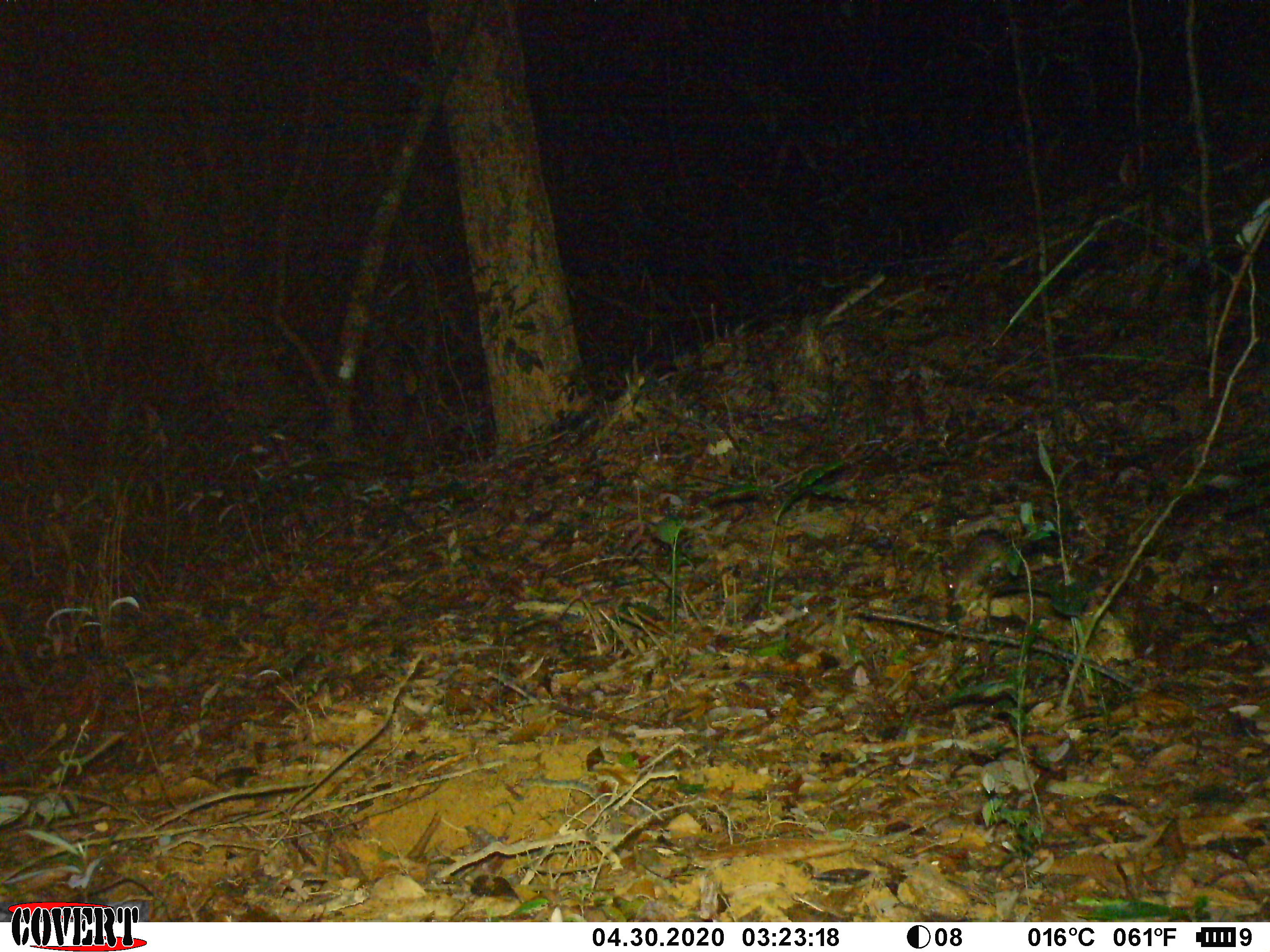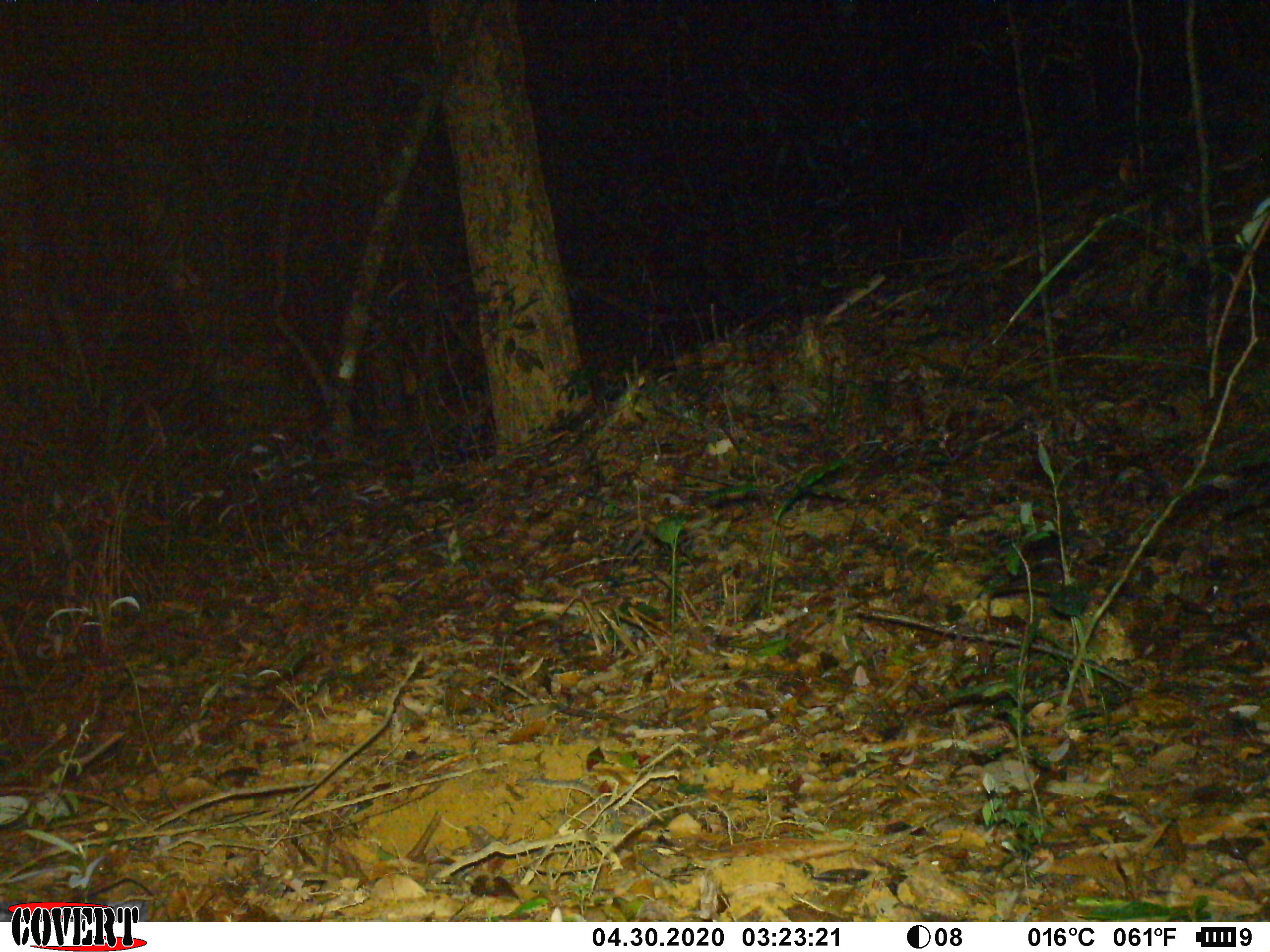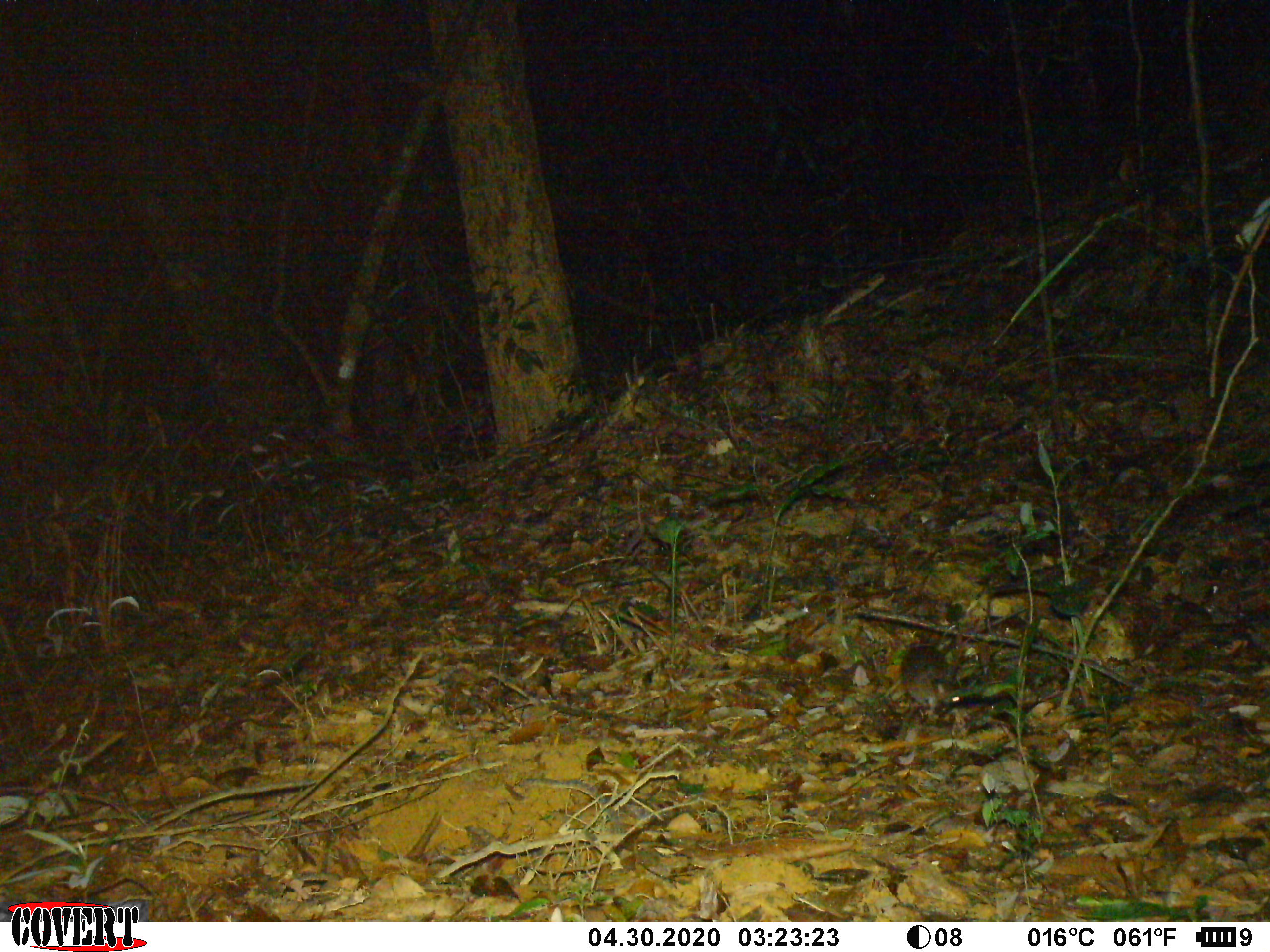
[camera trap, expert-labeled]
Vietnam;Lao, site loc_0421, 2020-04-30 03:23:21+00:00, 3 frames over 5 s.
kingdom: Animalia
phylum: Chordata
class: Mammalia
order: Rodentia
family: Muridae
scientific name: Muridae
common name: old-world mice and rats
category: unidentified murid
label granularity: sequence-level